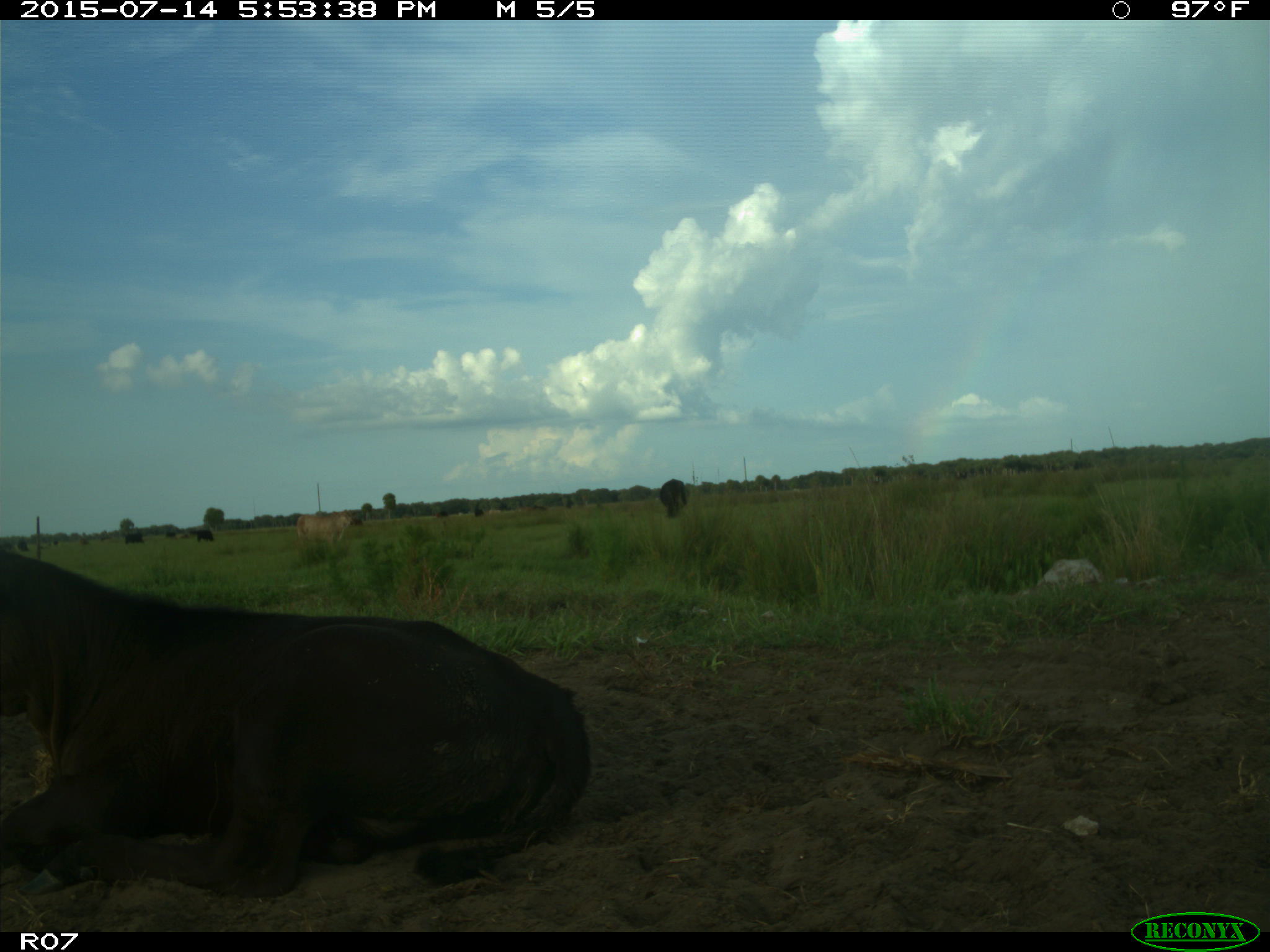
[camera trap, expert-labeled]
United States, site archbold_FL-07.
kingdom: Animalia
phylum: Chordata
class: Mammalia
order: Artiodactyla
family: Bovidae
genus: Bos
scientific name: Bos taurus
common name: domestic cow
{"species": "Bos taurus (domestic cow)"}